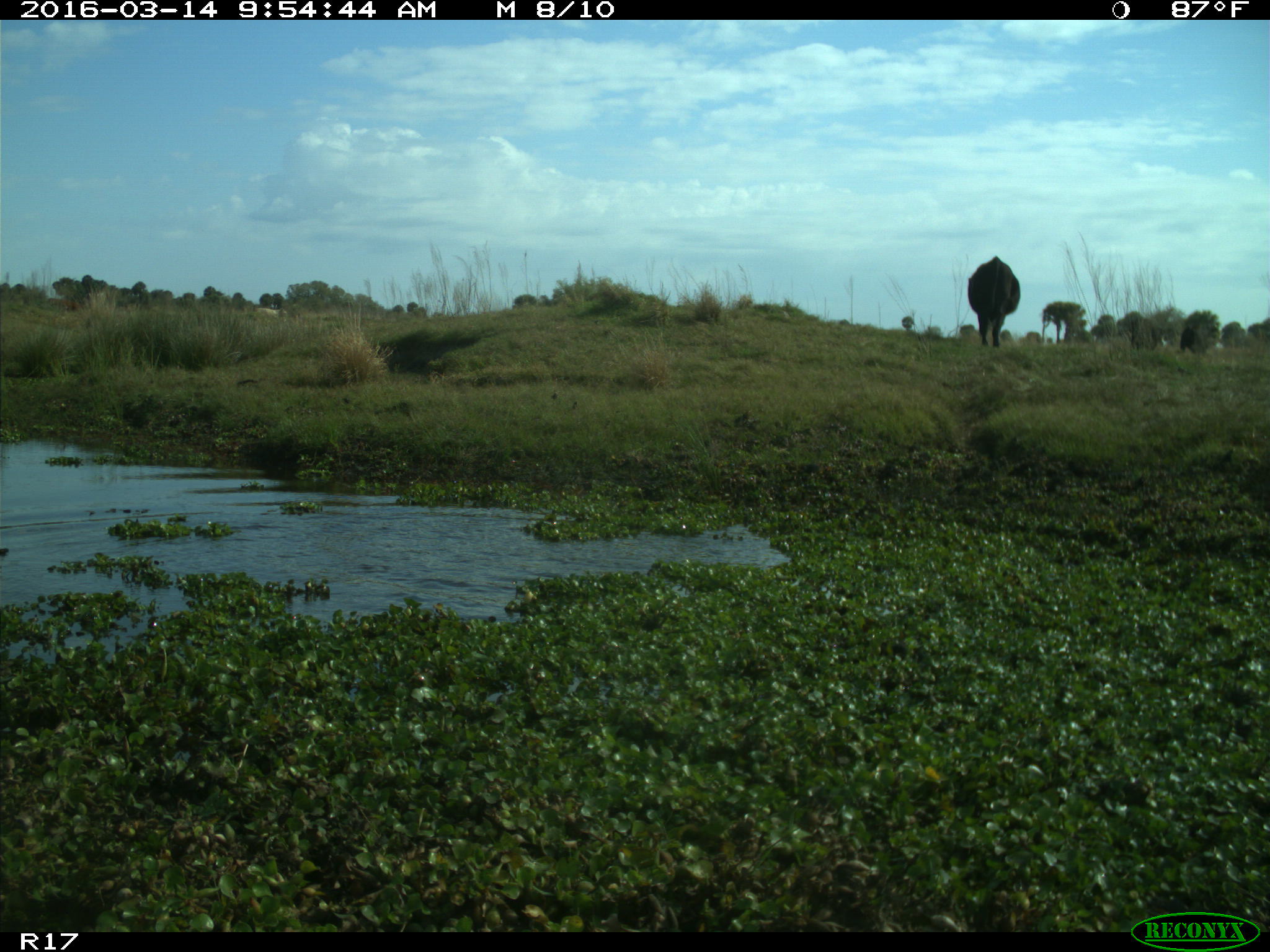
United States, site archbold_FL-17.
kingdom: Animalia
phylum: Chordata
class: Mammalia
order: Artiodactyla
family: Bovidae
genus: Bos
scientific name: Bos taurus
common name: domestic cow